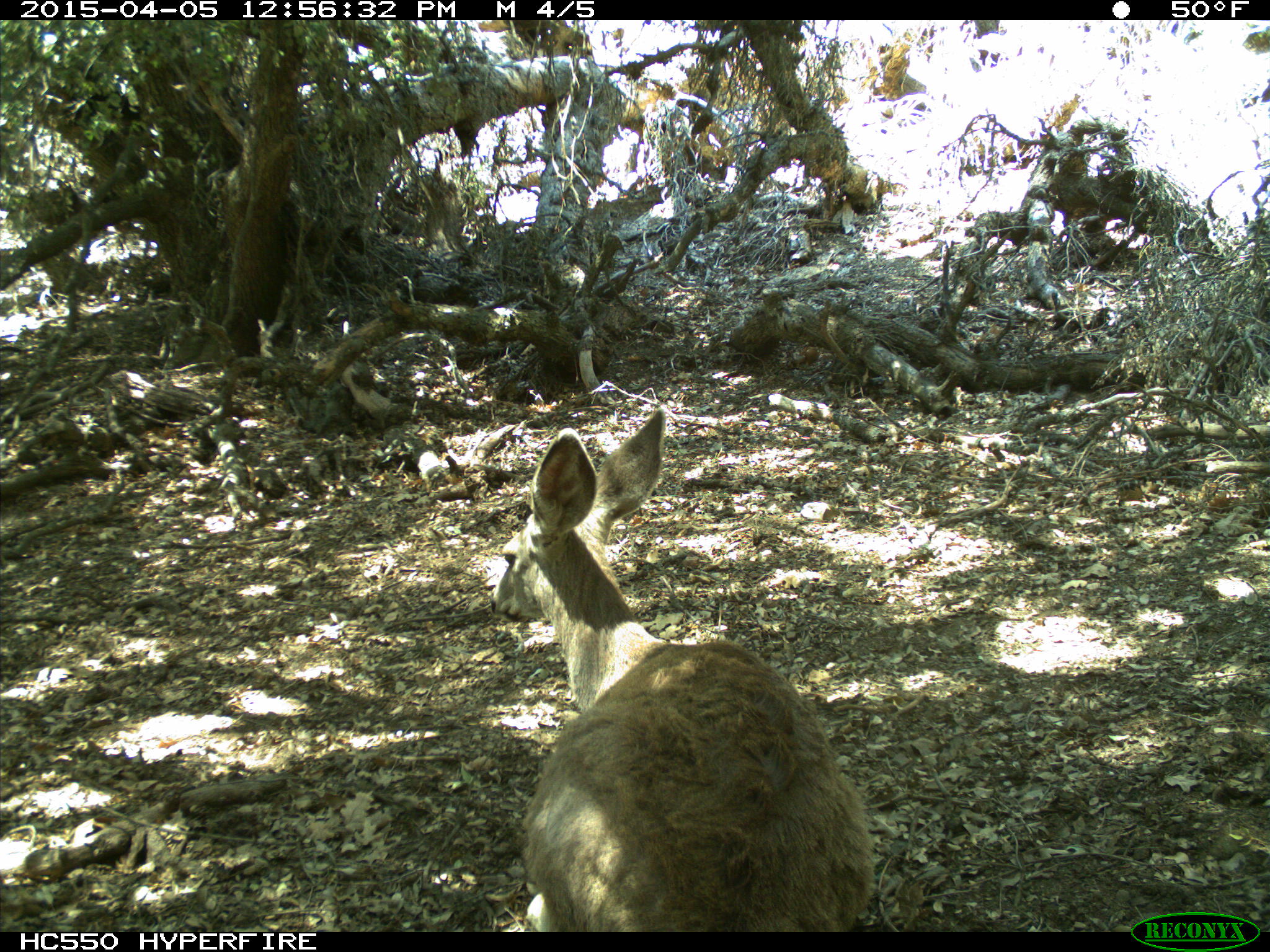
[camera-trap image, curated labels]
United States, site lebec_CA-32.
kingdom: Animalia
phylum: Chordata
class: Mammalia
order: Artiodactyla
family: Cervidae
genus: Odocoileus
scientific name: Odocoileus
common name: deer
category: unidentified deer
Unidentified deer (deer) (Odocoileus).